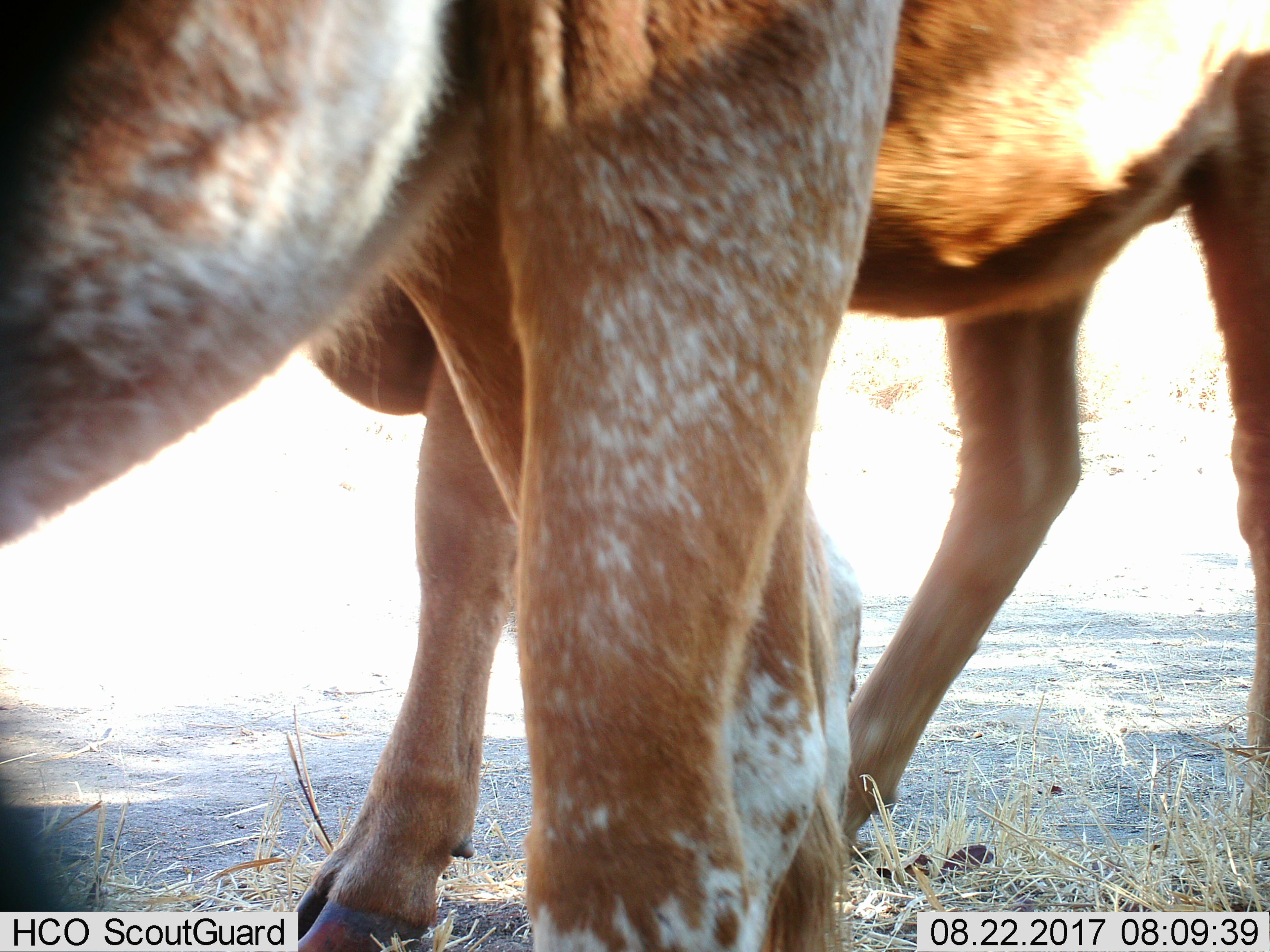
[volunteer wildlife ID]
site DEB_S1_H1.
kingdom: Animalia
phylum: Chordata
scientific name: Vertebrata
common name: domestic animal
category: domesticanimal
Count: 2.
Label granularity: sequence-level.